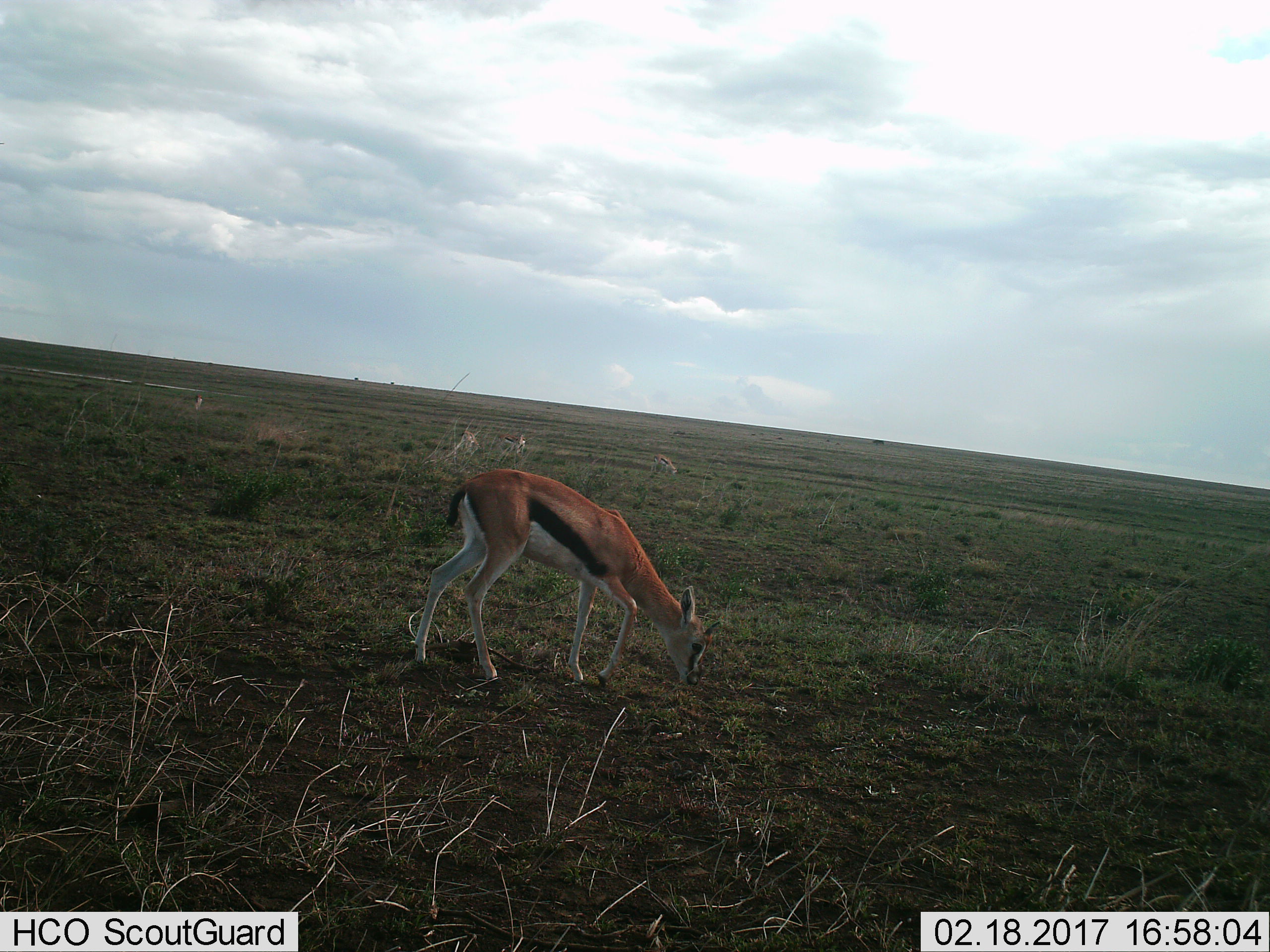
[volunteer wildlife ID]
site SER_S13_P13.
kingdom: Animalia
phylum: Chordata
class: Mammalia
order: Artiodactyla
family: Bovidae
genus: Eudorcas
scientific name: Eudorcas thomsonii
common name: thomson's gazelle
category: gazellethomsons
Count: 4.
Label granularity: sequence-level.